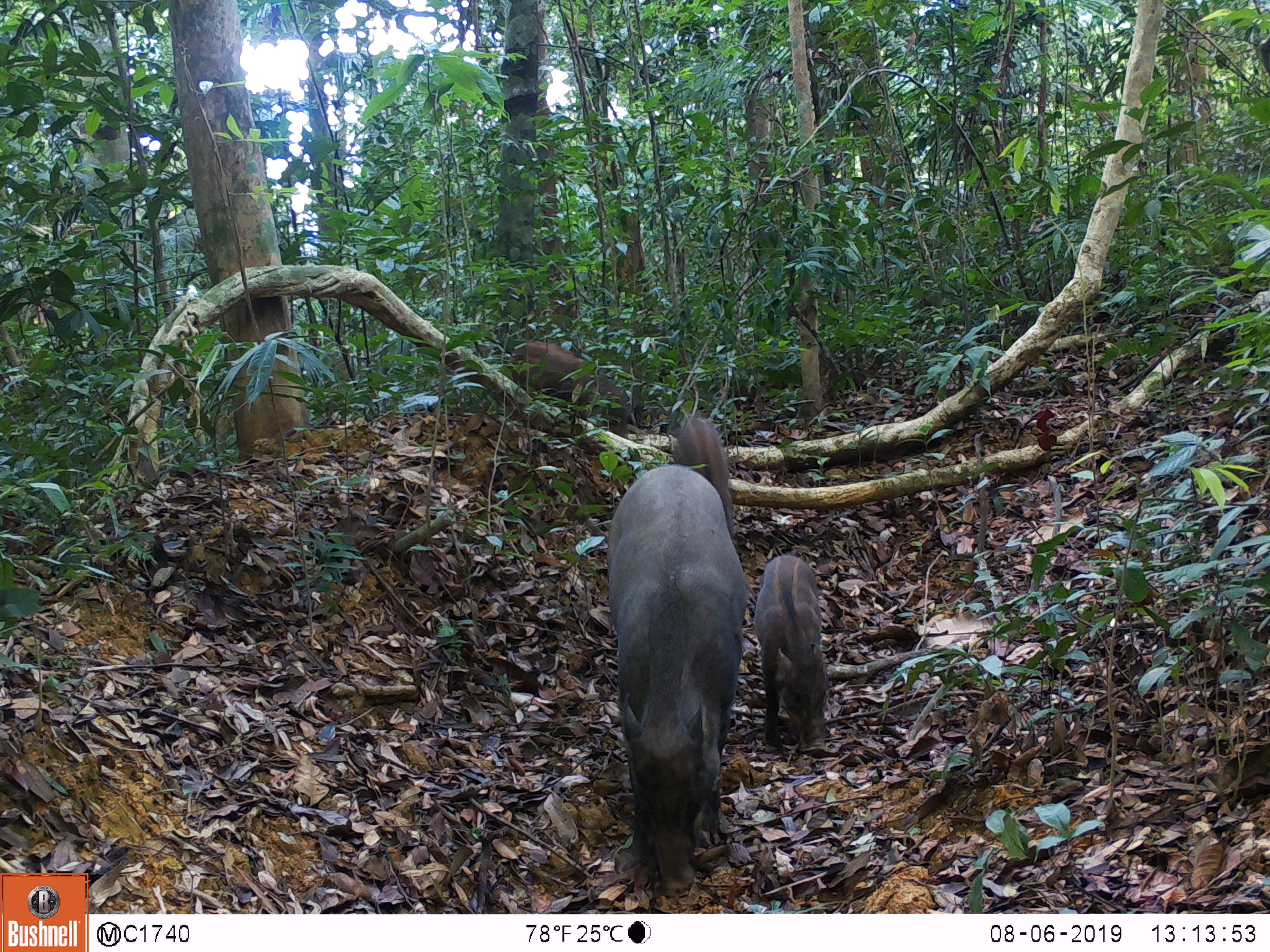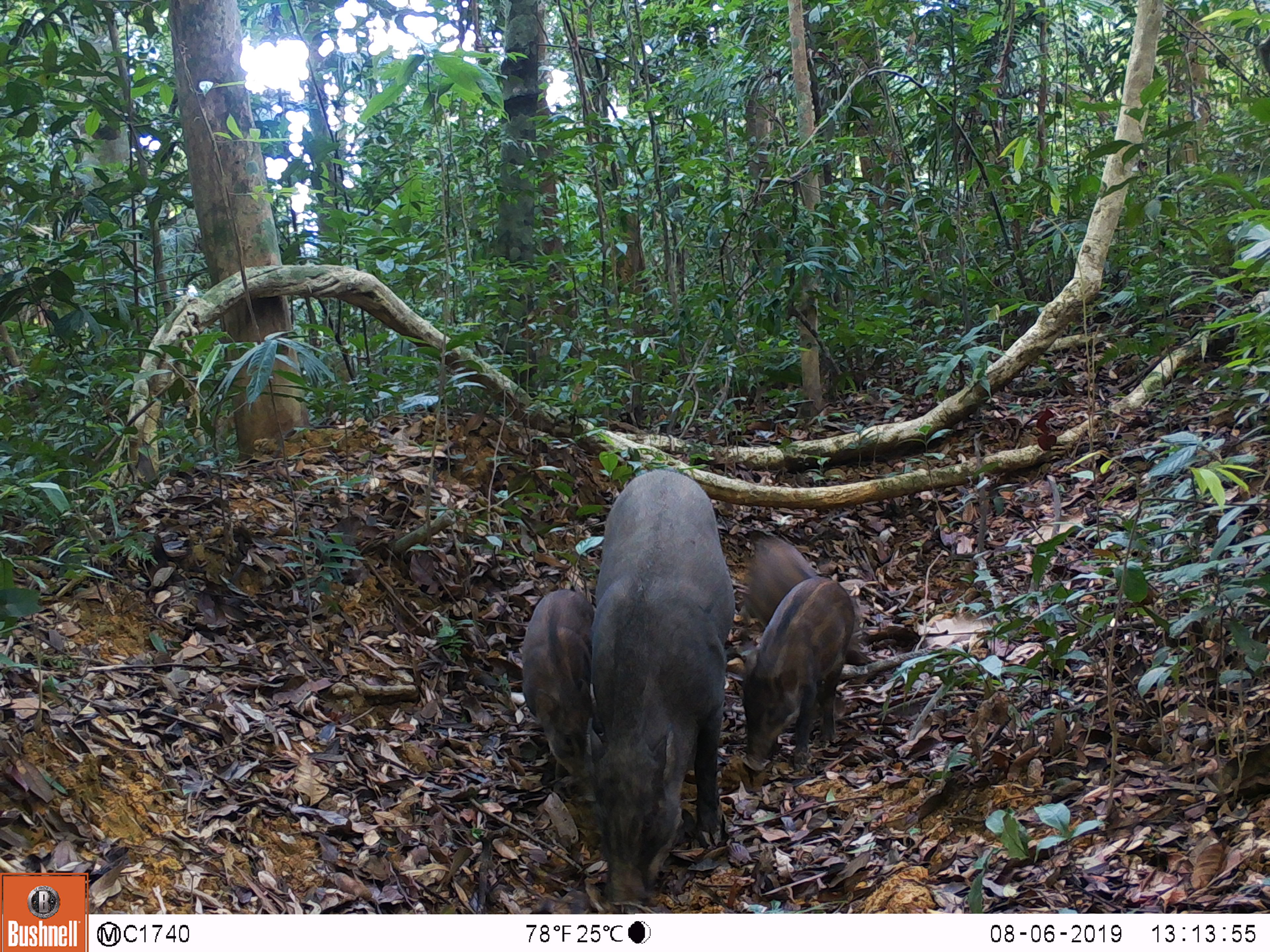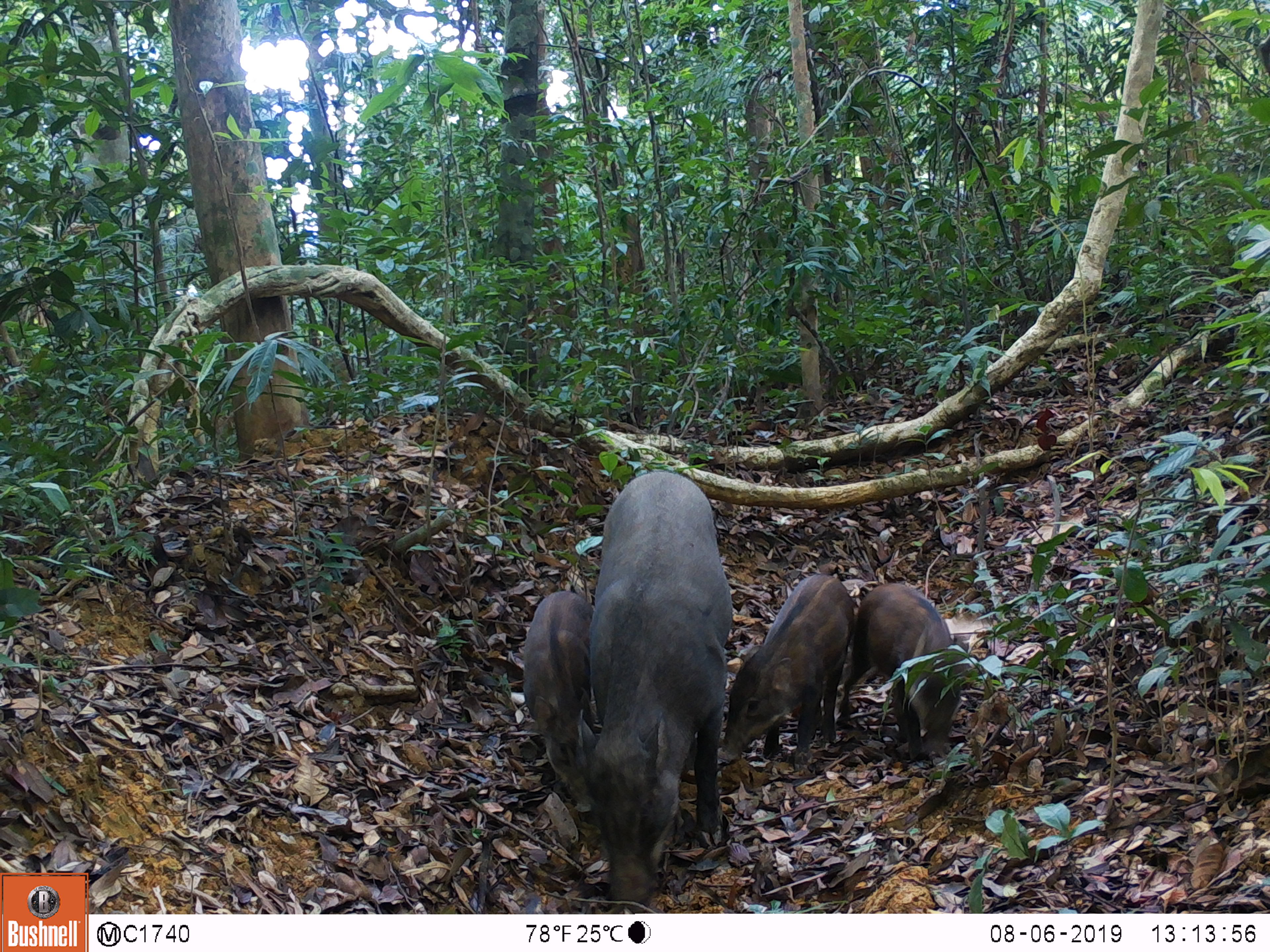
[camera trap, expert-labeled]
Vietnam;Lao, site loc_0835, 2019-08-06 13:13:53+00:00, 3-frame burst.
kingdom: Animalia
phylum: Chordata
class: Mammalia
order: Artiodactyla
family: Suidae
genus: Sus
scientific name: Sus scrofa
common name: eurasian wild pig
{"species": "eurasian wild pig (Sus scrofa)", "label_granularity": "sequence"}